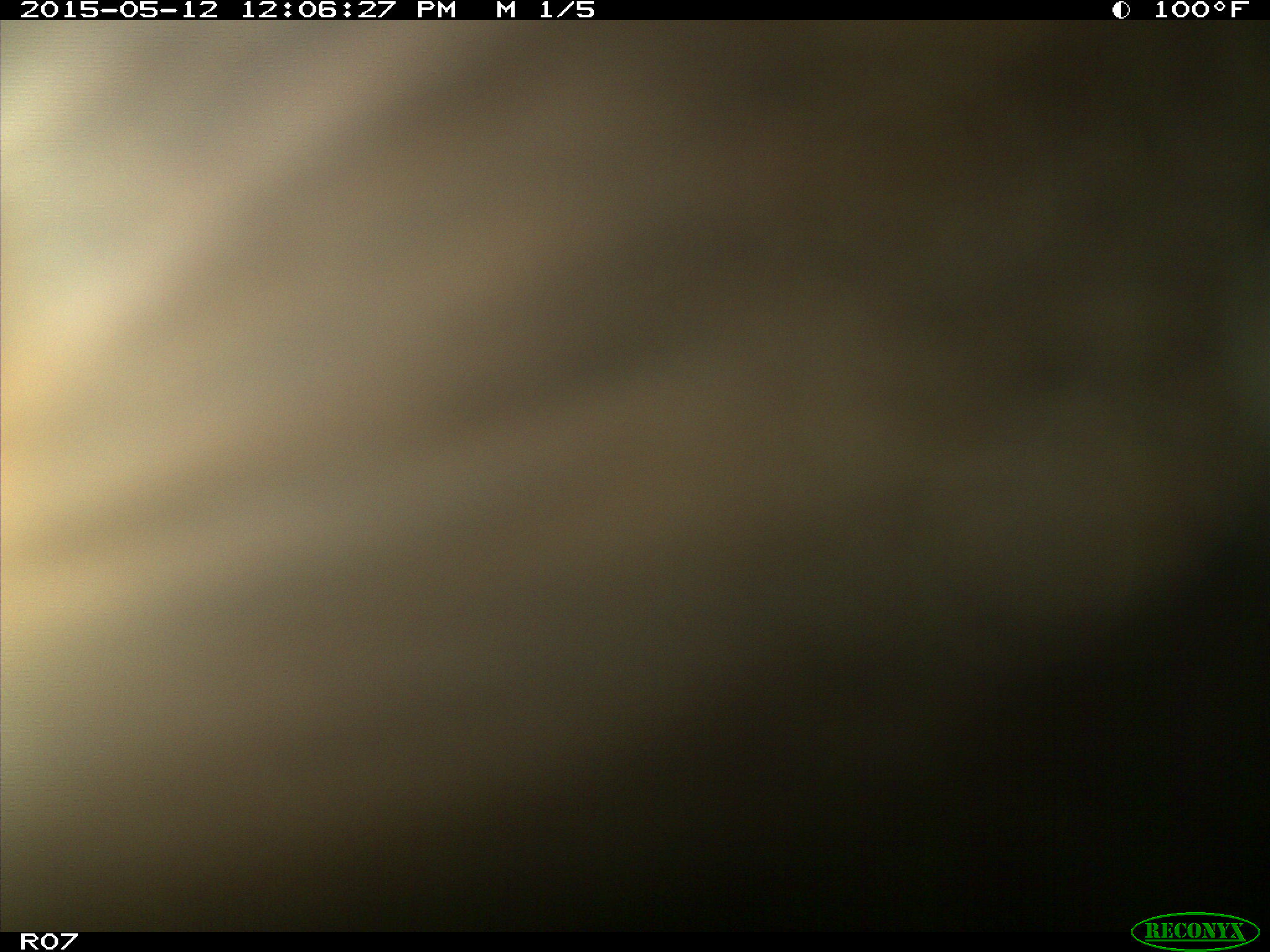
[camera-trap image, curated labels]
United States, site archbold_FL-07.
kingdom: Animalia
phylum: Chordata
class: Mammalia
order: Artiodactyla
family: Bovidae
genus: Bos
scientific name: Bos taurus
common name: domestic cow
Bos taurus (domestic cow).